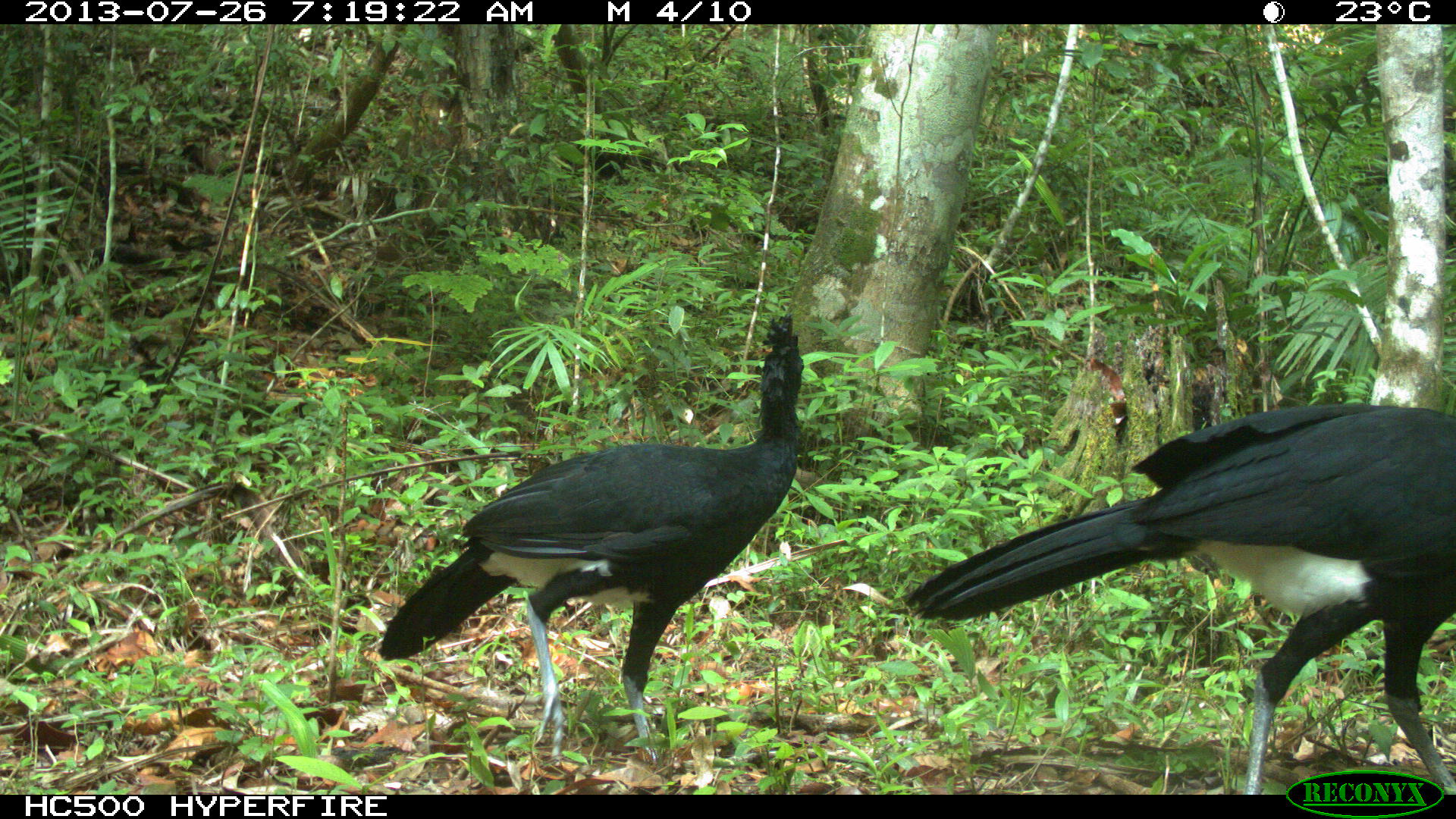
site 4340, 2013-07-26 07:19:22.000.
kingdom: Animalia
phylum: Chordata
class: Aves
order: Galliformes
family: Cracidae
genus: Crax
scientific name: Crax rubra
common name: great curassow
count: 2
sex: male